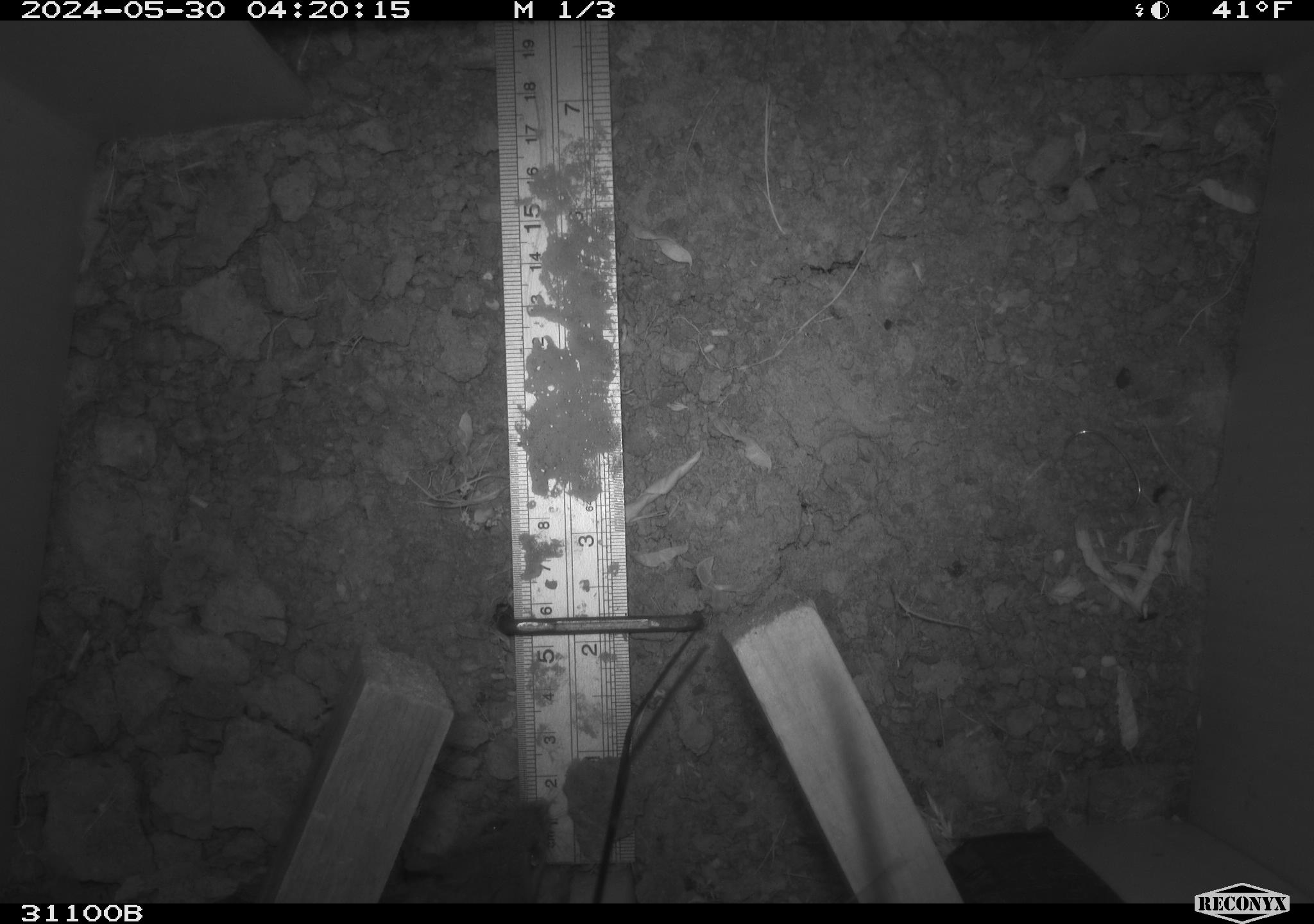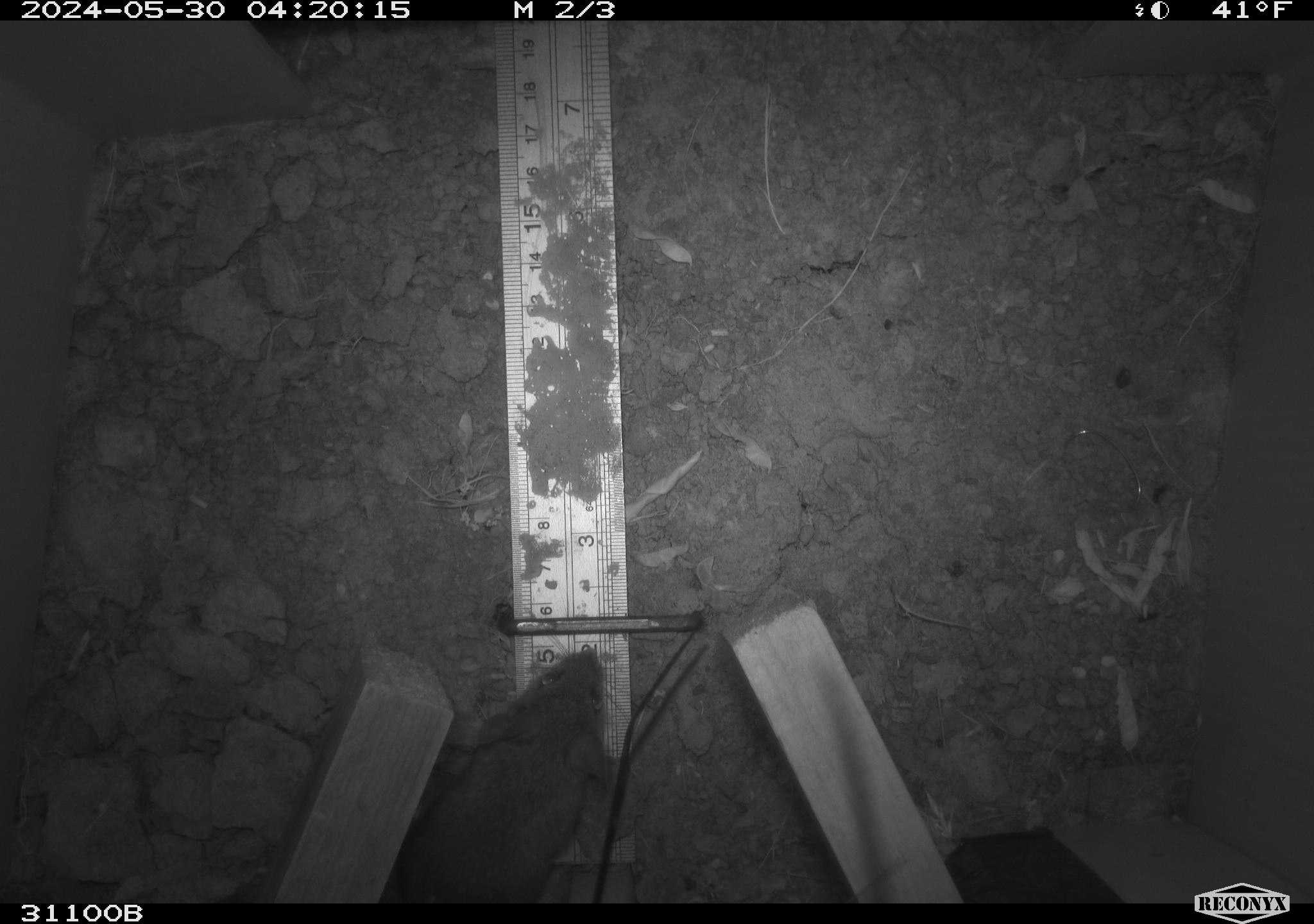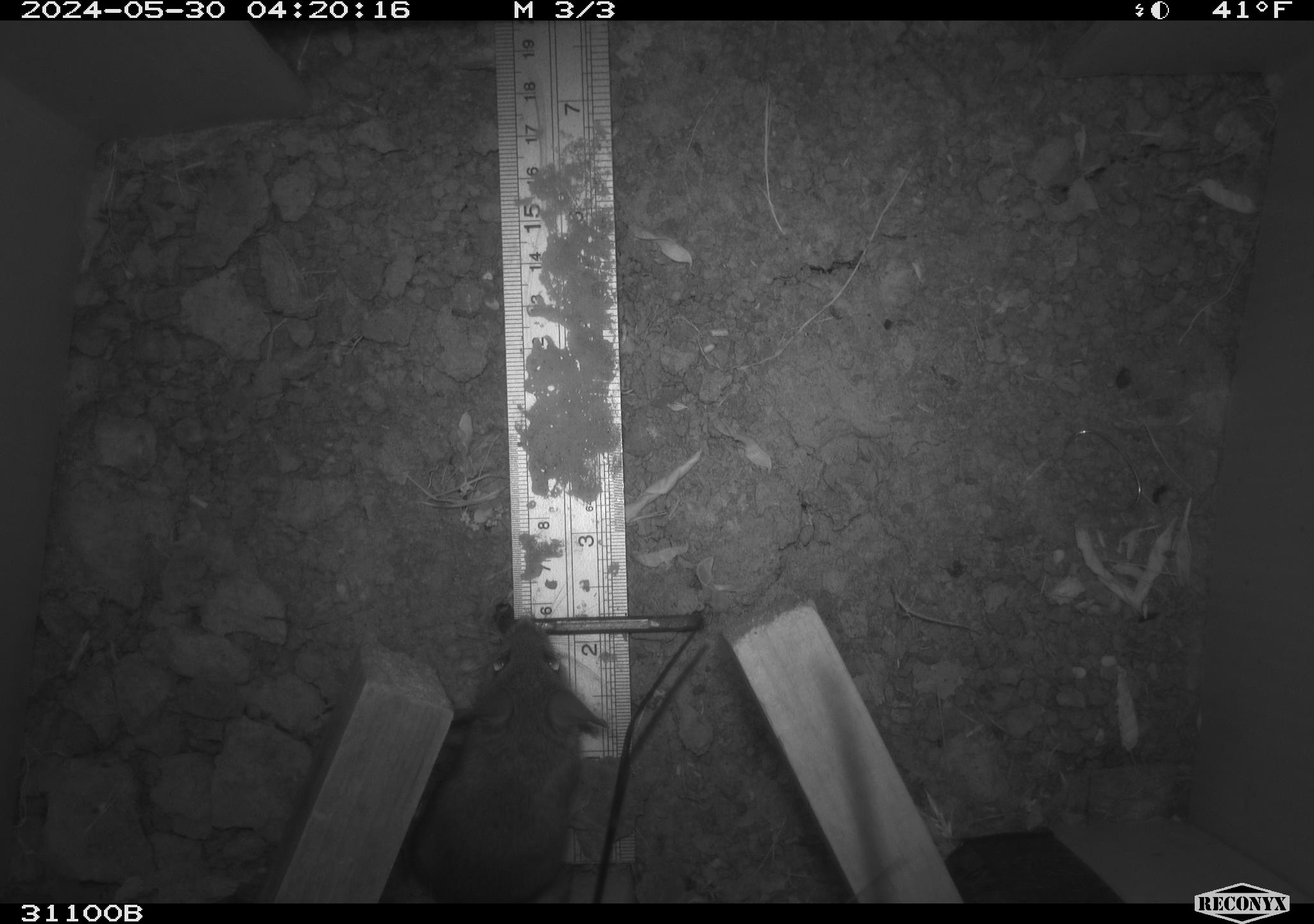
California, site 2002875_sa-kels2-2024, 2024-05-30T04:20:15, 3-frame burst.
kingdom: Animalia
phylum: Chordata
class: Mammalia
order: Rodentia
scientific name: Rodentia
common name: rodent